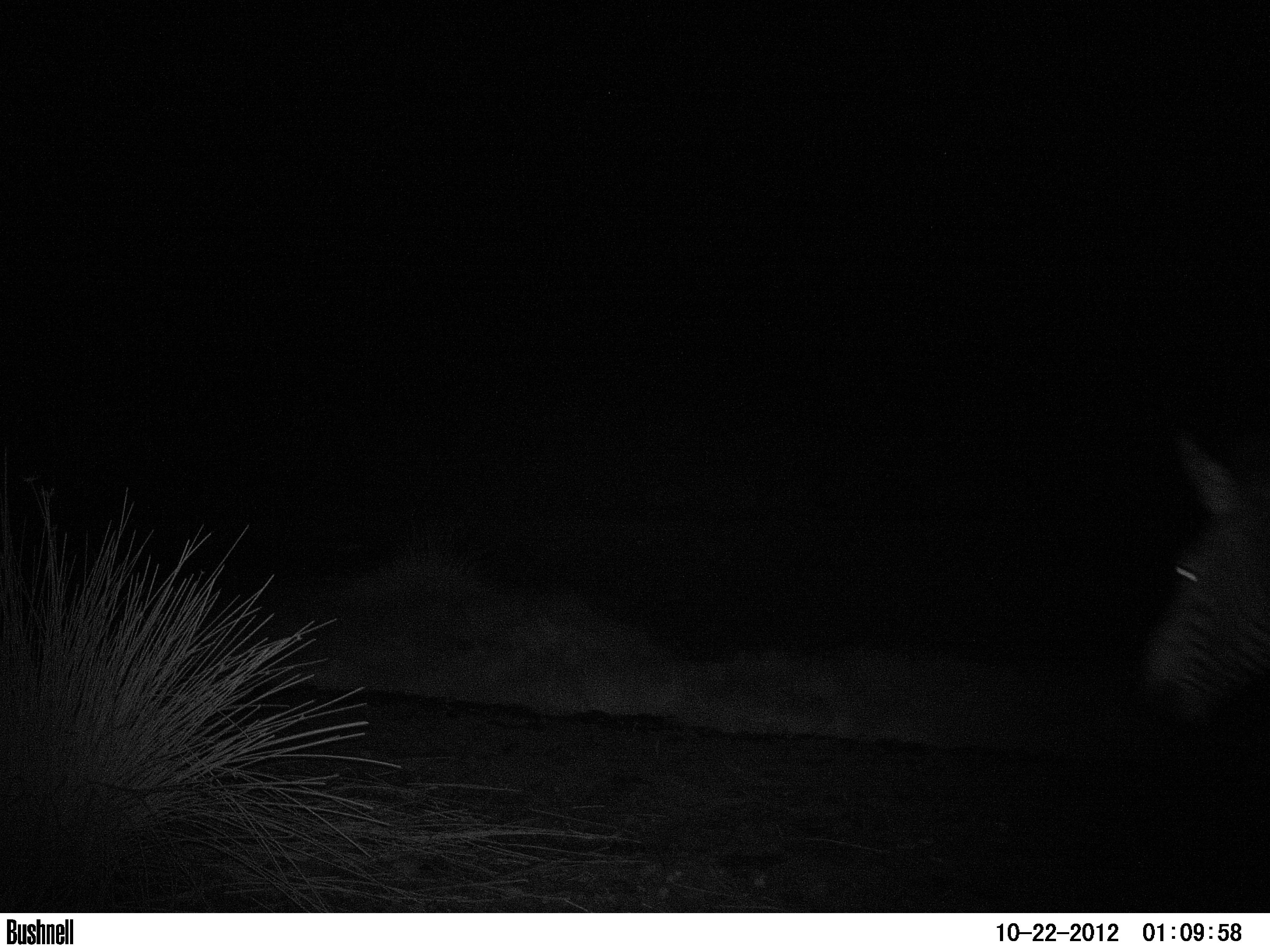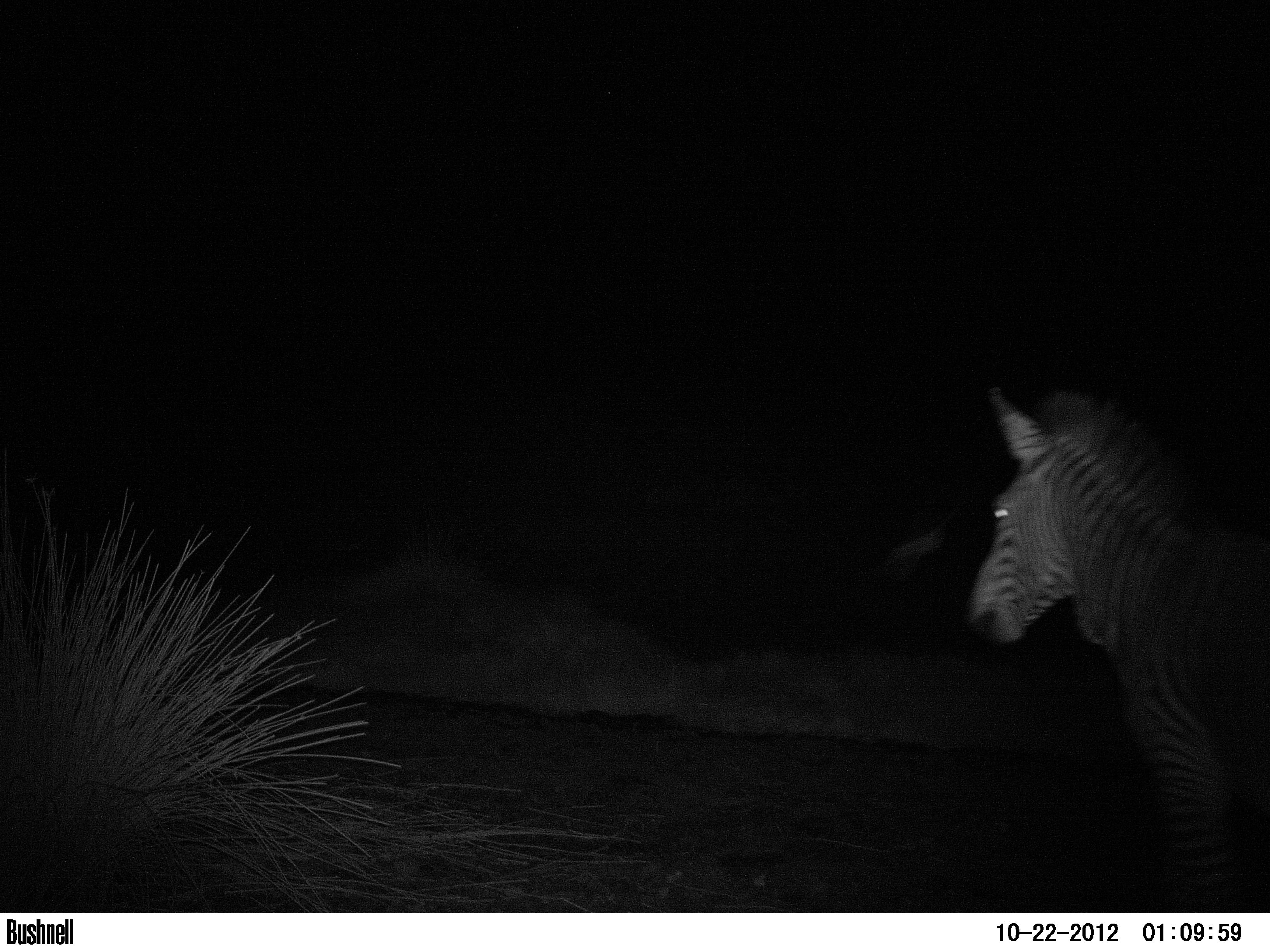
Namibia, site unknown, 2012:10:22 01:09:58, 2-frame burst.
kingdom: Animalia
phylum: Chordata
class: Mammalia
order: Perissodactyla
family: Equidae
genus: Equus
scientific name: Equus zebra hartmannae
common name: hartmann's mountain zebra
Equus zebra hartmannae (hartmann's mountain zebra).